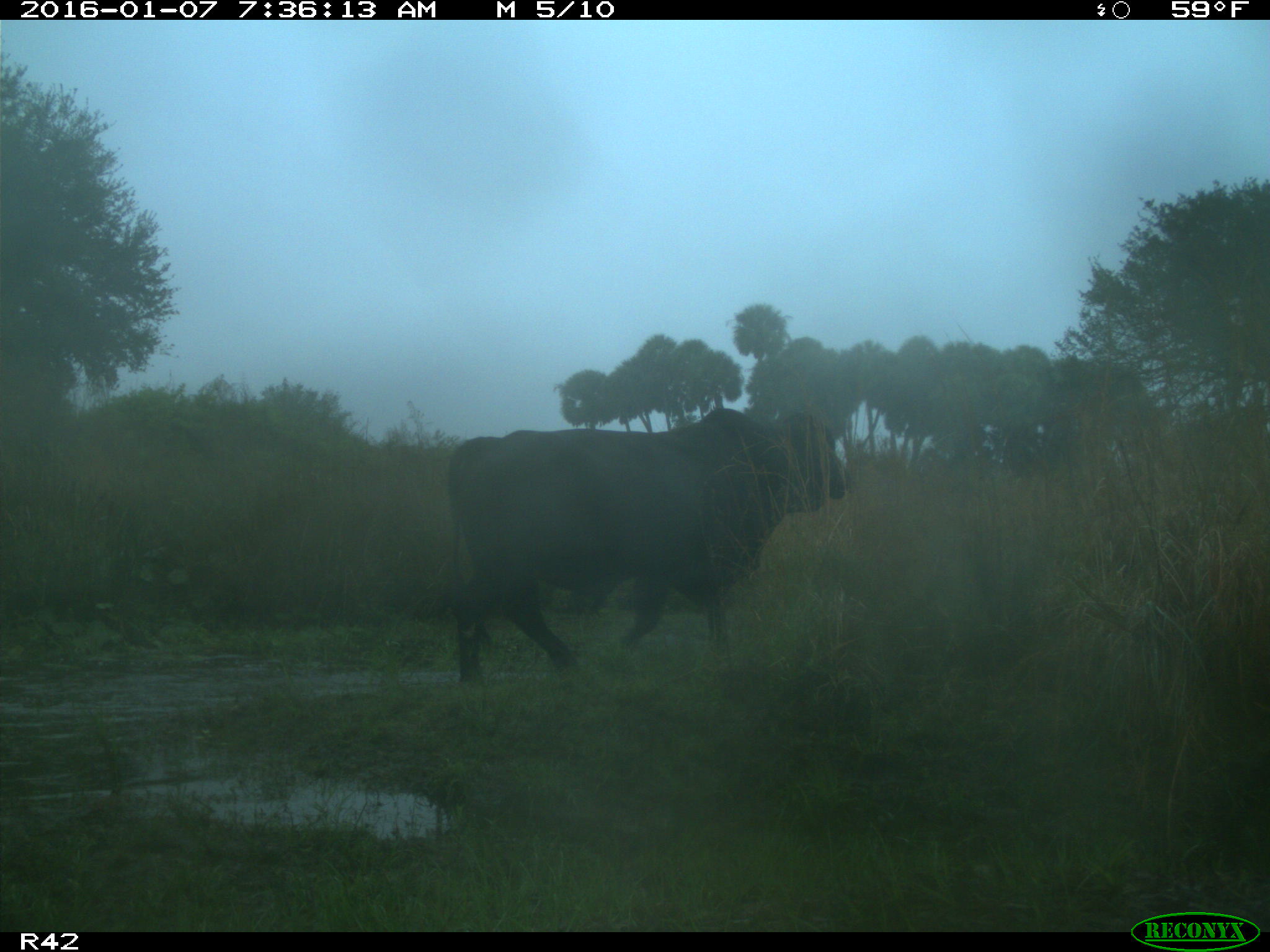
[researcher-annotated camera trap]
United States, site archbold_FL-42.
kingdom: Animalia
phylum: Chordata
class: Mammalia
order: Artiodactyla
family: Bovidae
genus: Bos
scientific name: Bos taurus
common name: domestic cow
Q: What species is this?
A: Bos taurus (domestic cow).